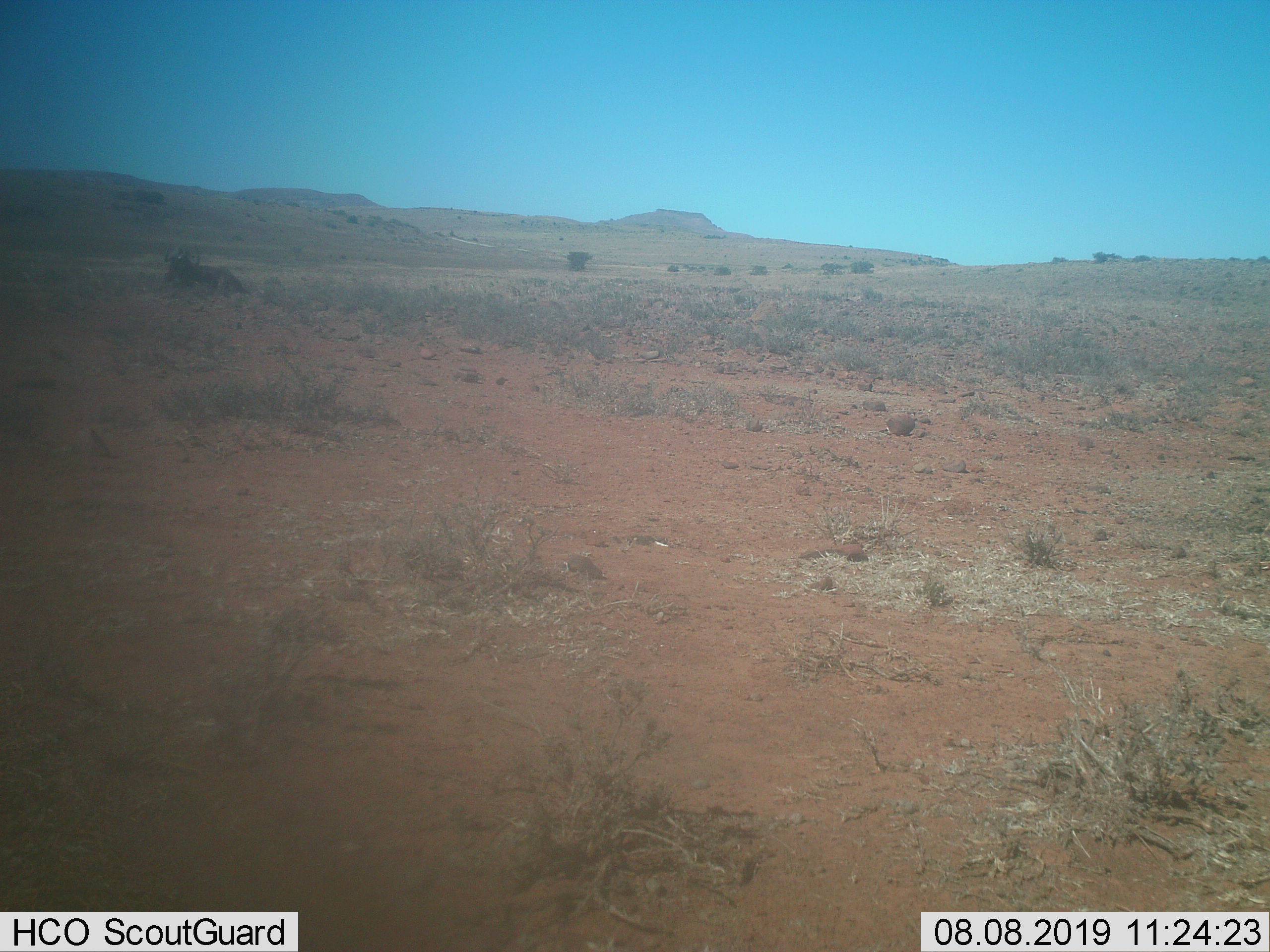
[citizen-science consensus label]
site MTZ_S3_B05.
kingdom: Animalia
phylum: Chordata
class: Mammalia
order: Artiodactyla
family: Bovidae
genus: Connochaetes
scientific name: Connochaetes gnou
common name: black wildebeest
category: wildebeestblack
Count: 1.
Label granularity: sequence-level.